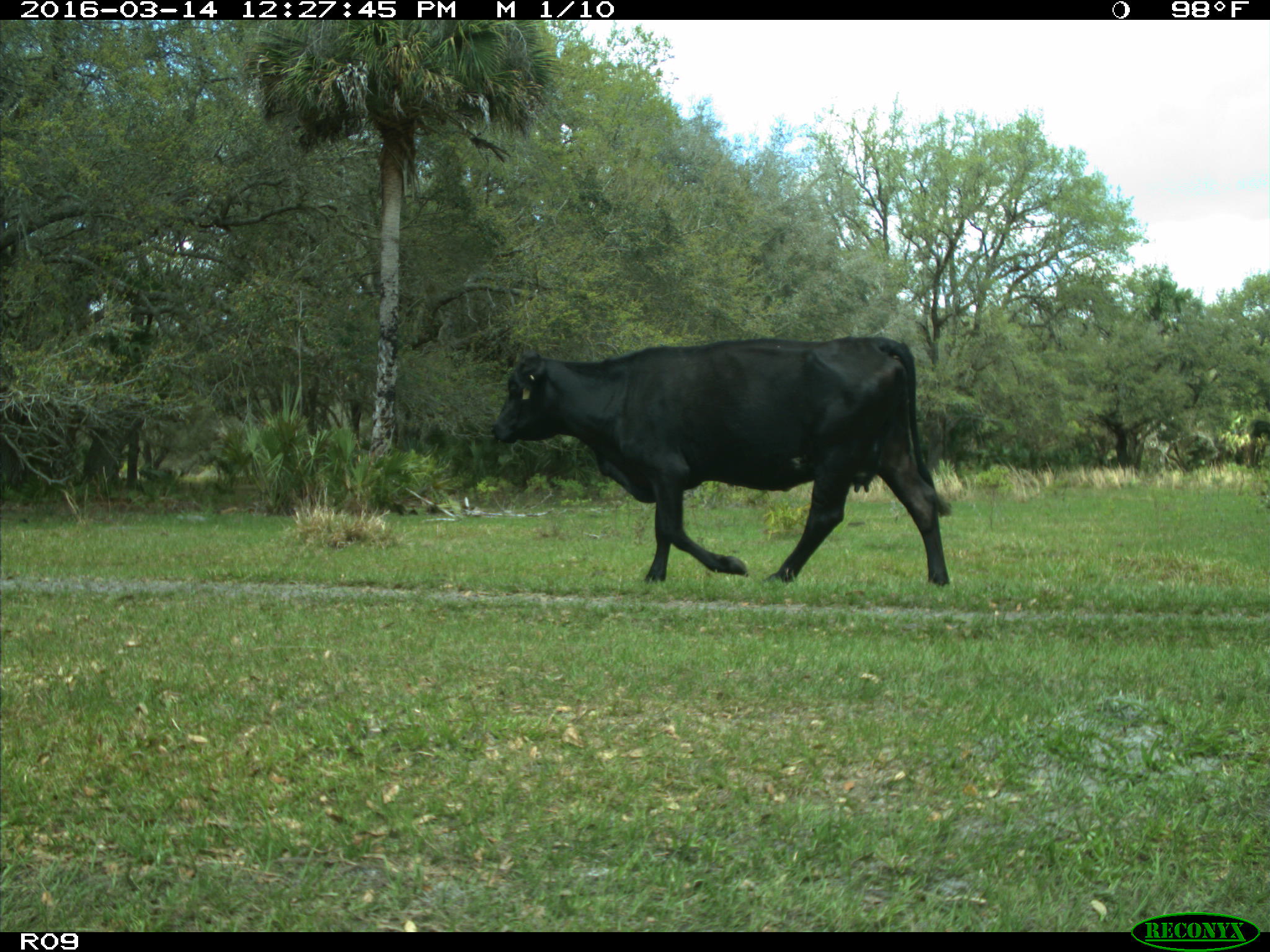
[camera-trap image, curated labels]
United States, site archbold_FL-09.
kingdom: Animalia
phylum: Chordata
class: Mammalia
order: Artiodactyla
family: Bovidae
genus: Bos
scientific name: Bos taurus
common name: domestic cow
Bos taurus (domestic cow).